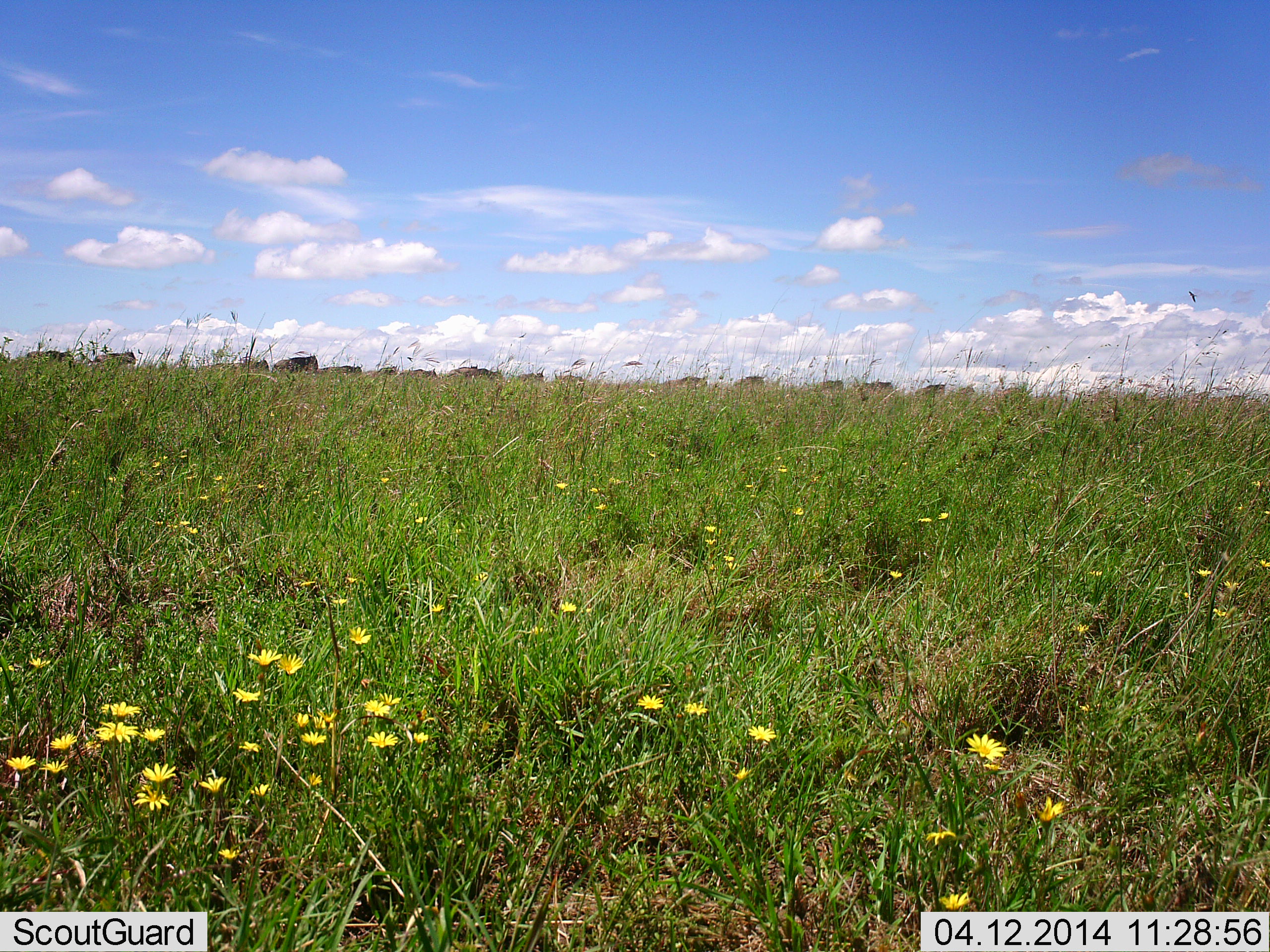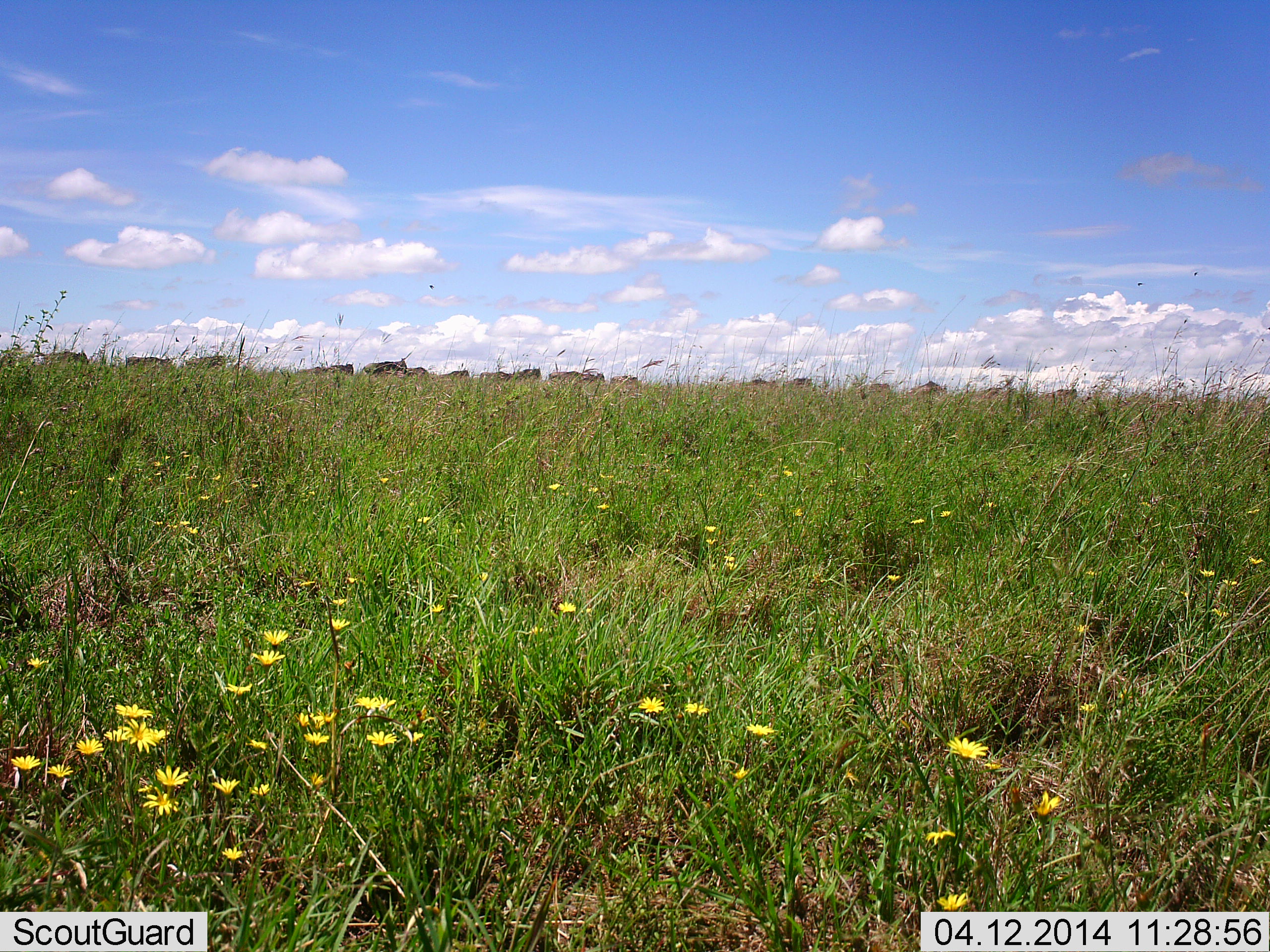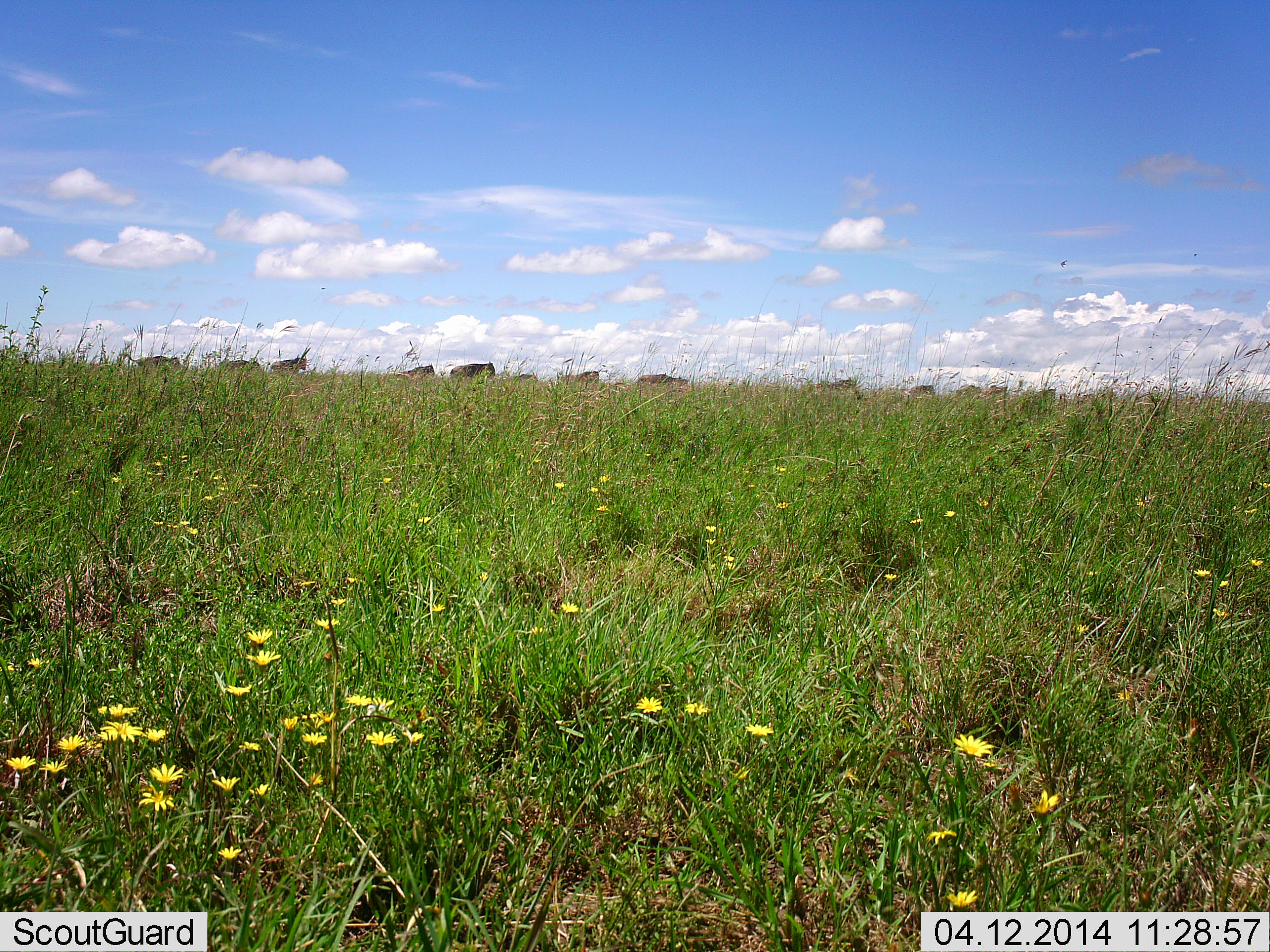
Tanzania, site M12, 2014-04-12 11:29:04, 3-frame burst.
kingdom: Animalia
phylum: Chordata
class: Mammalia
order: Artiodactyla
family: Bovidae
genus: Connochaetes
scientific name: Connochaetes taurinus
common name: blue wildebeest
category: wildebeest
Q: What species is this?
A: Wildebeest (blue wildebeest) (Connochaetes taurinus).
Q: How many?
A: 11-50.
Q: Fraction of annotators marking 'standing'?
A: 0%.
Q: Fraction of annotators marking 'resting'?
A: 0%.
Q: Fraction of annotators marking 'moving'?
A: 100%.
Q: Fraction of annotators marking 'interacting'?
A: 0%.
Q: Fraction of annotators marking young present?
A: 0%.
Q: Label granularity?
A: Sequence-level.